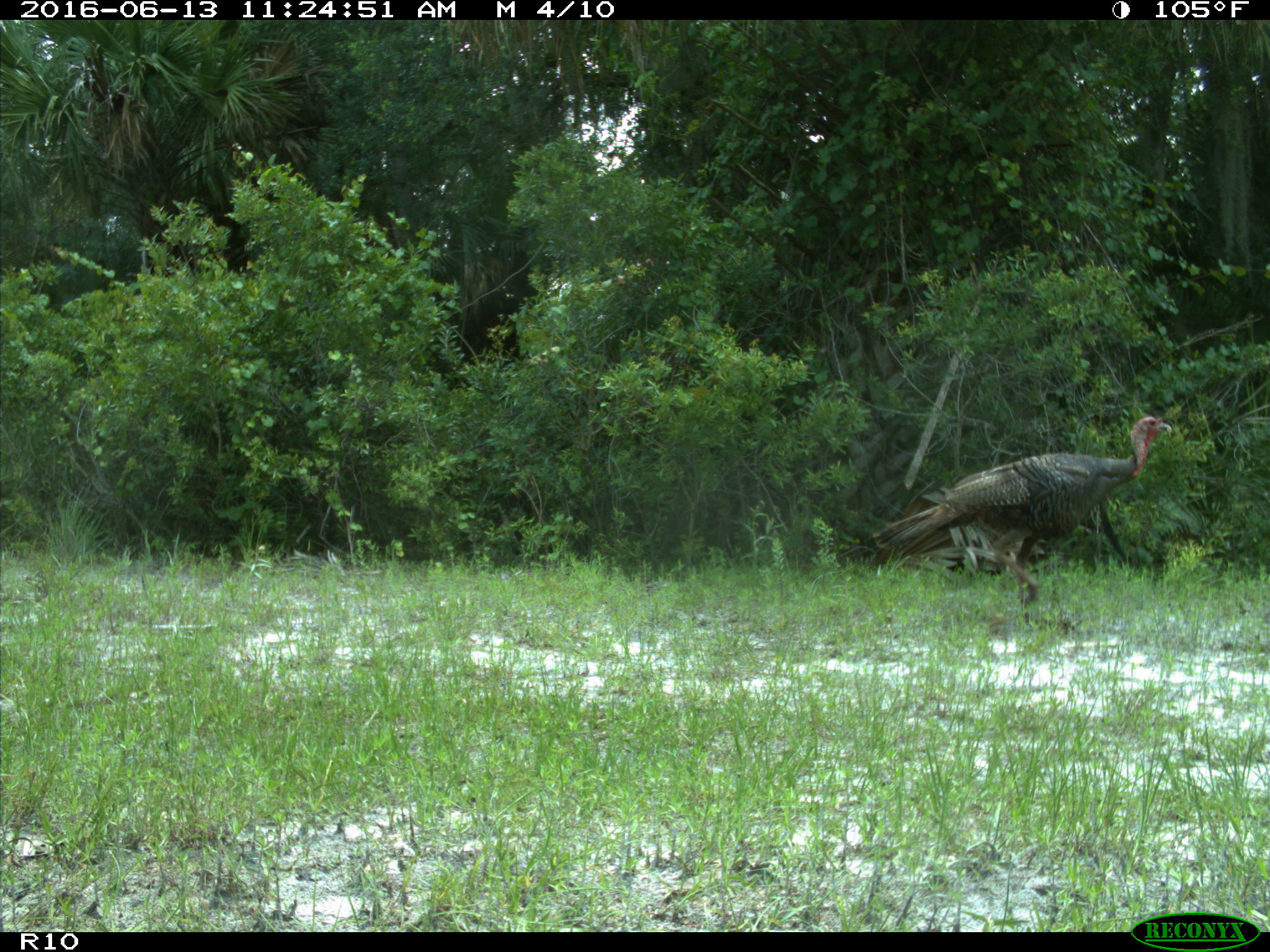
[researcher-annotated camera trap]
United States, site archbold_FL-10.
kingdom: Animalia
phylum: Chordata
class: Aves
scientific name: Aves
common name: birds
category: unidentified bird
Unidentified bird (birds) (Aves).